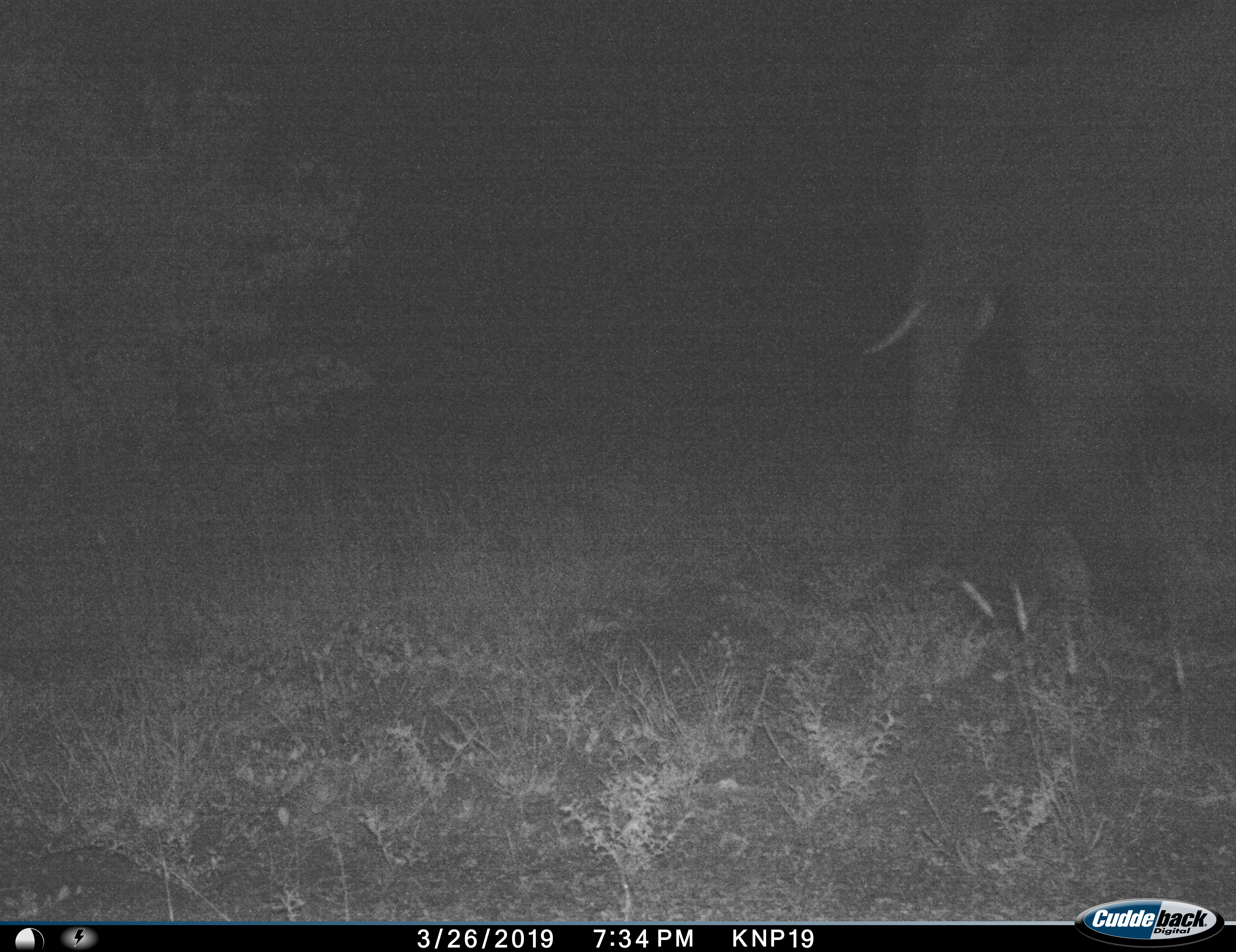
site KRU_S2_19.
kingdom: Animalia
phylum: Chordata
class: Mammalia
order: Proboscidea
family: Elephantidae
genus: Loxodonta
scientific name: Loxodonta africana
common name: african bush elephant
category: elephant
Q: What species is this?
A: Elephant (african bush elephant) (Loxodonta africana).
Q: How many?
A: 1.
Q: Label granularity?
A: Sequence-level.